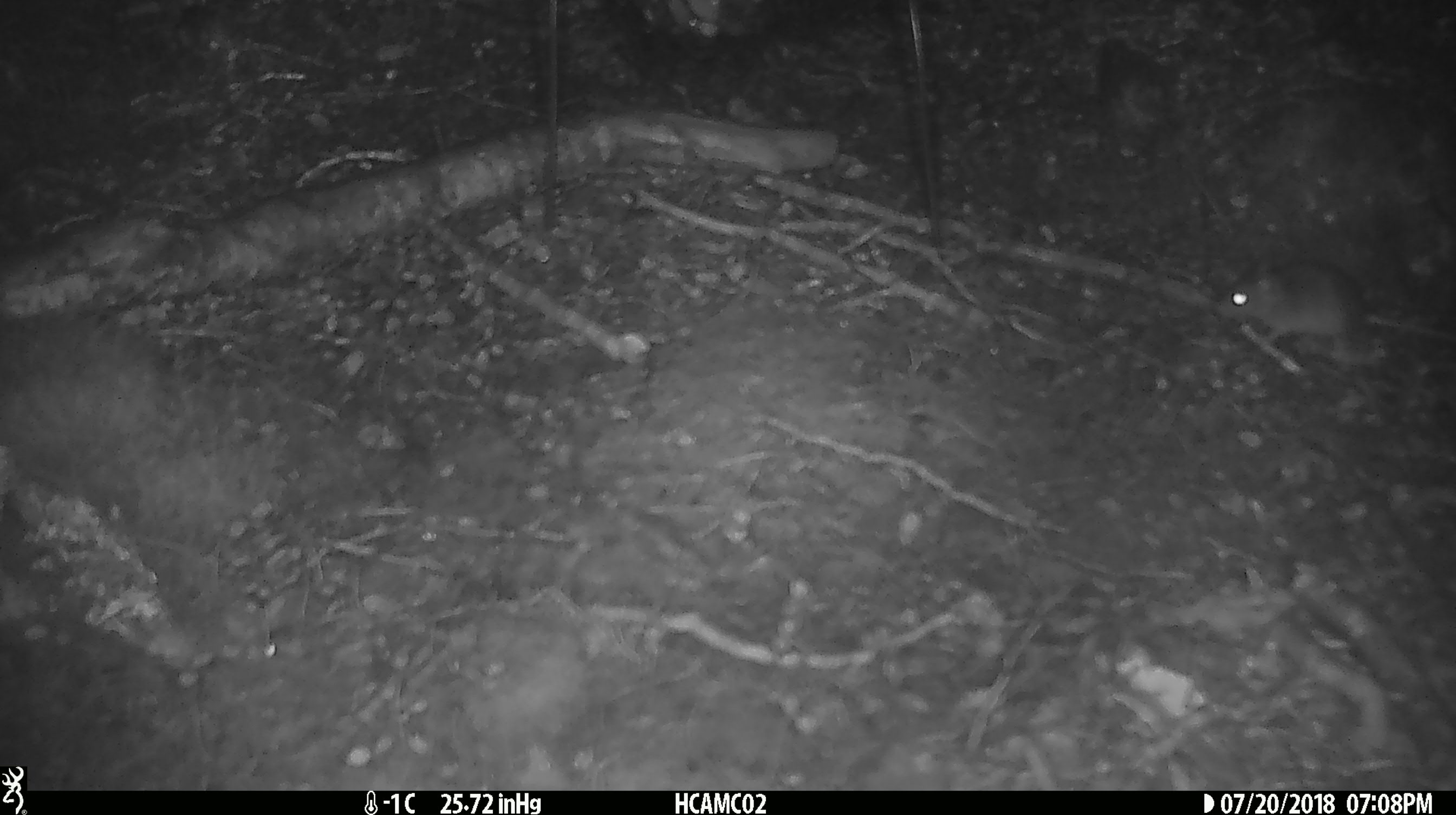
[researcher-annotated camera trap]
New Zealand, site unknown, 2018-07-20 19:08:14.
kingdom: Animalia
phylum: Chordata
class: Mammalia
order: Rodentia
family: Muridae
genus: Mus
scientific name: Mus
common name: mouse